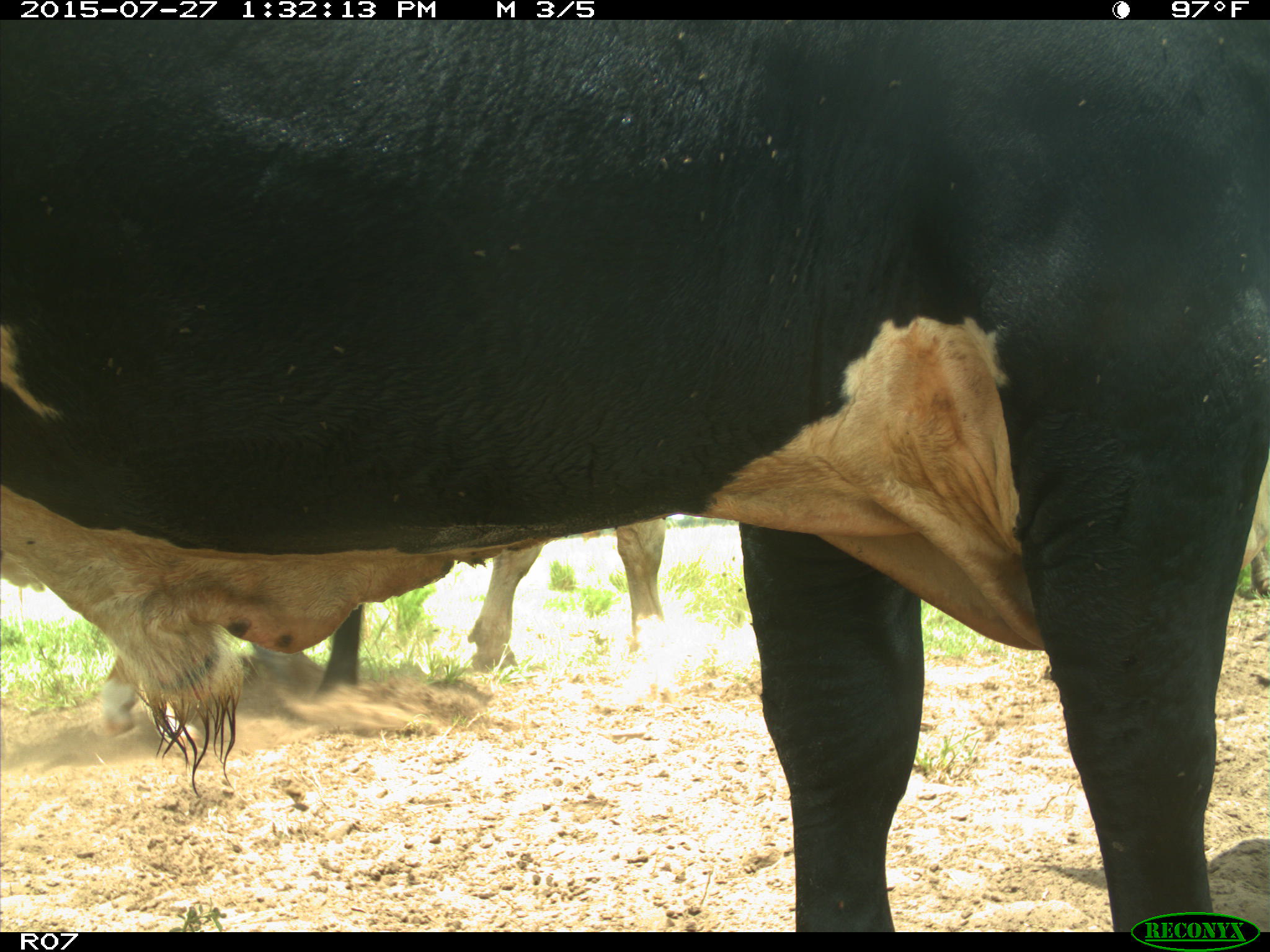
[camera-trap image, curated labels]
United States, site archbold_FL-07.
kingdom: Animalia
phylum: Chordata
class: Mammalia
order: Artiodactyla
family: Bovidae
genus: Bos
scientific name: Bos taurus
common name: domestic cow